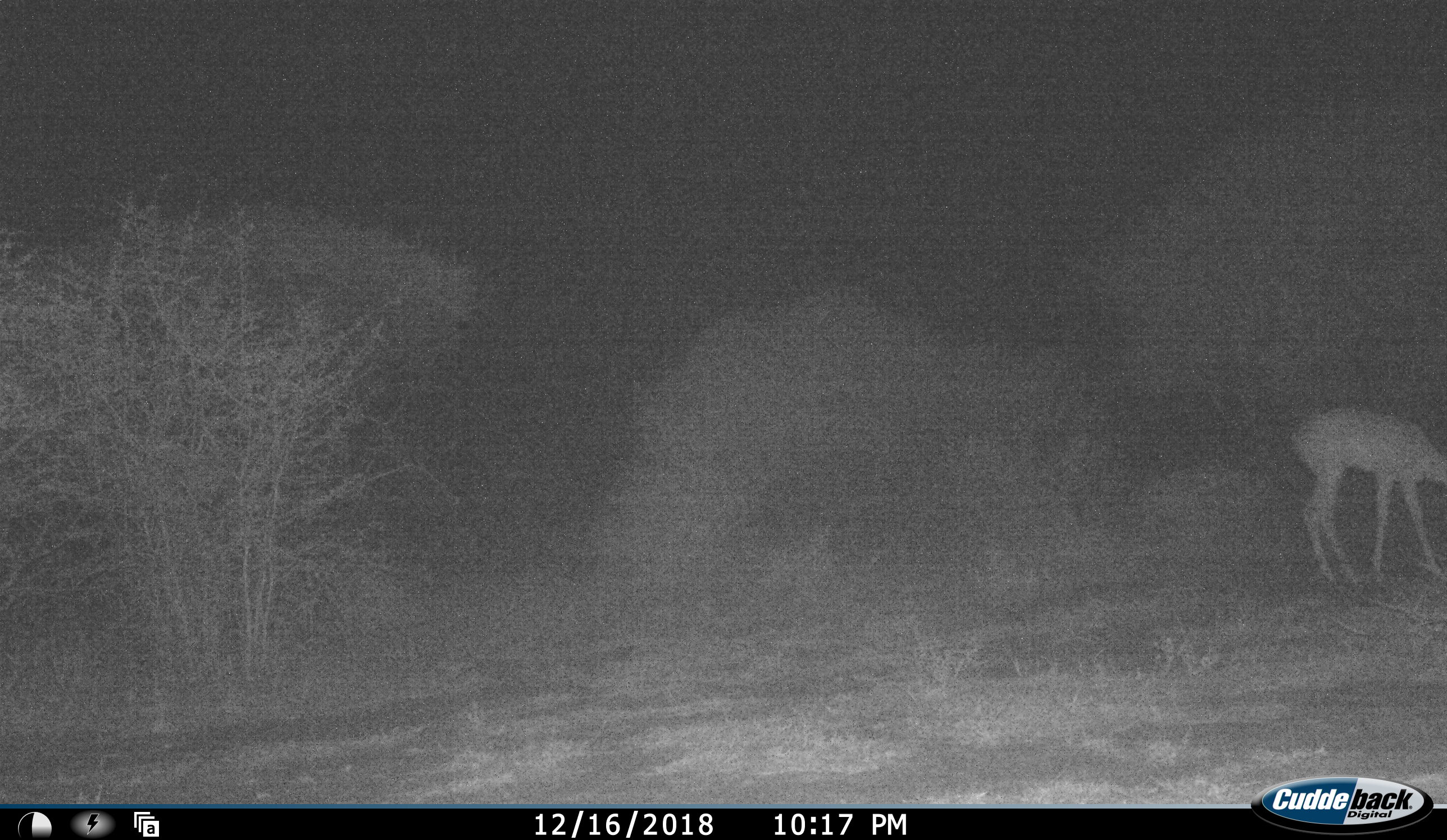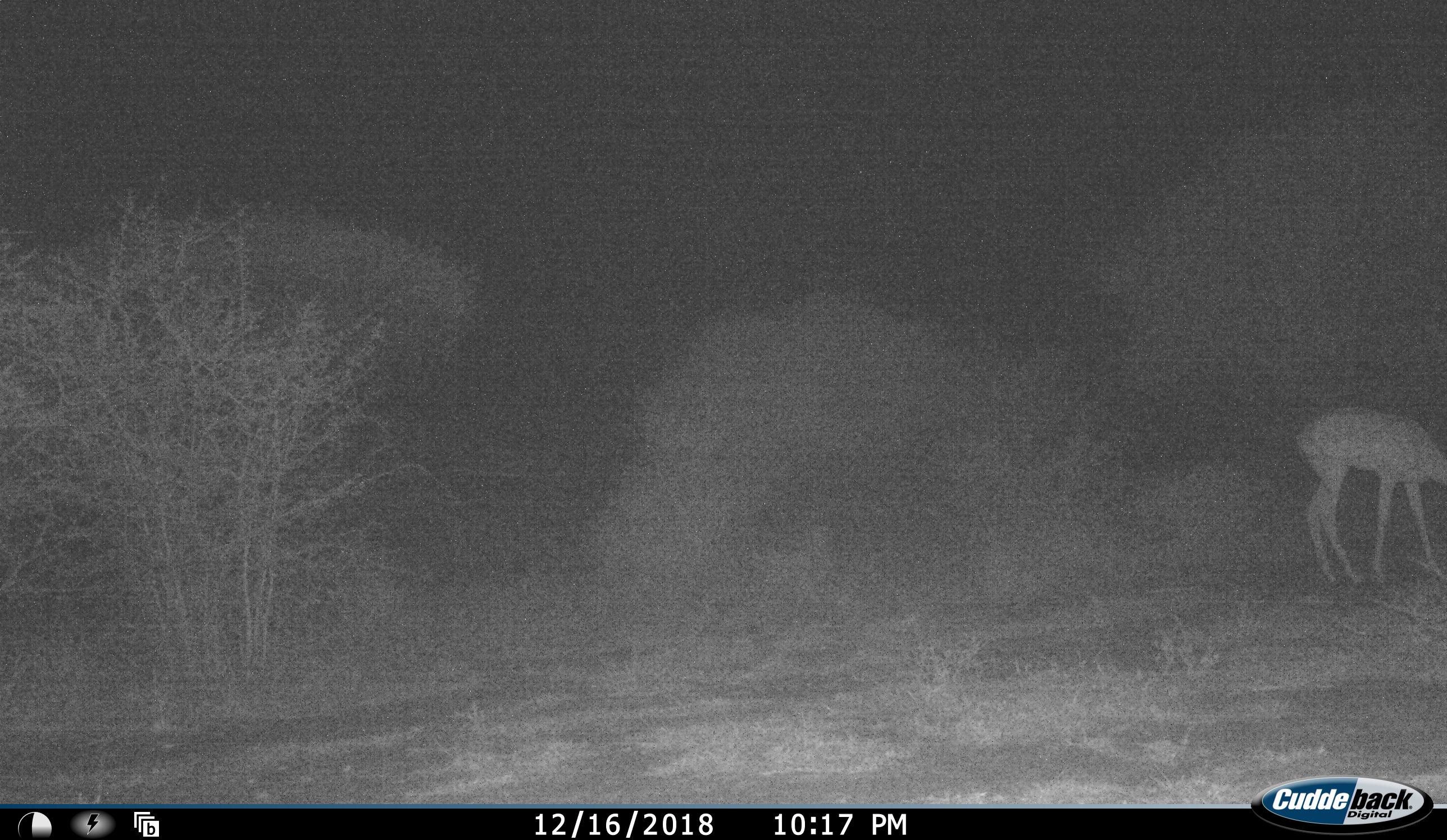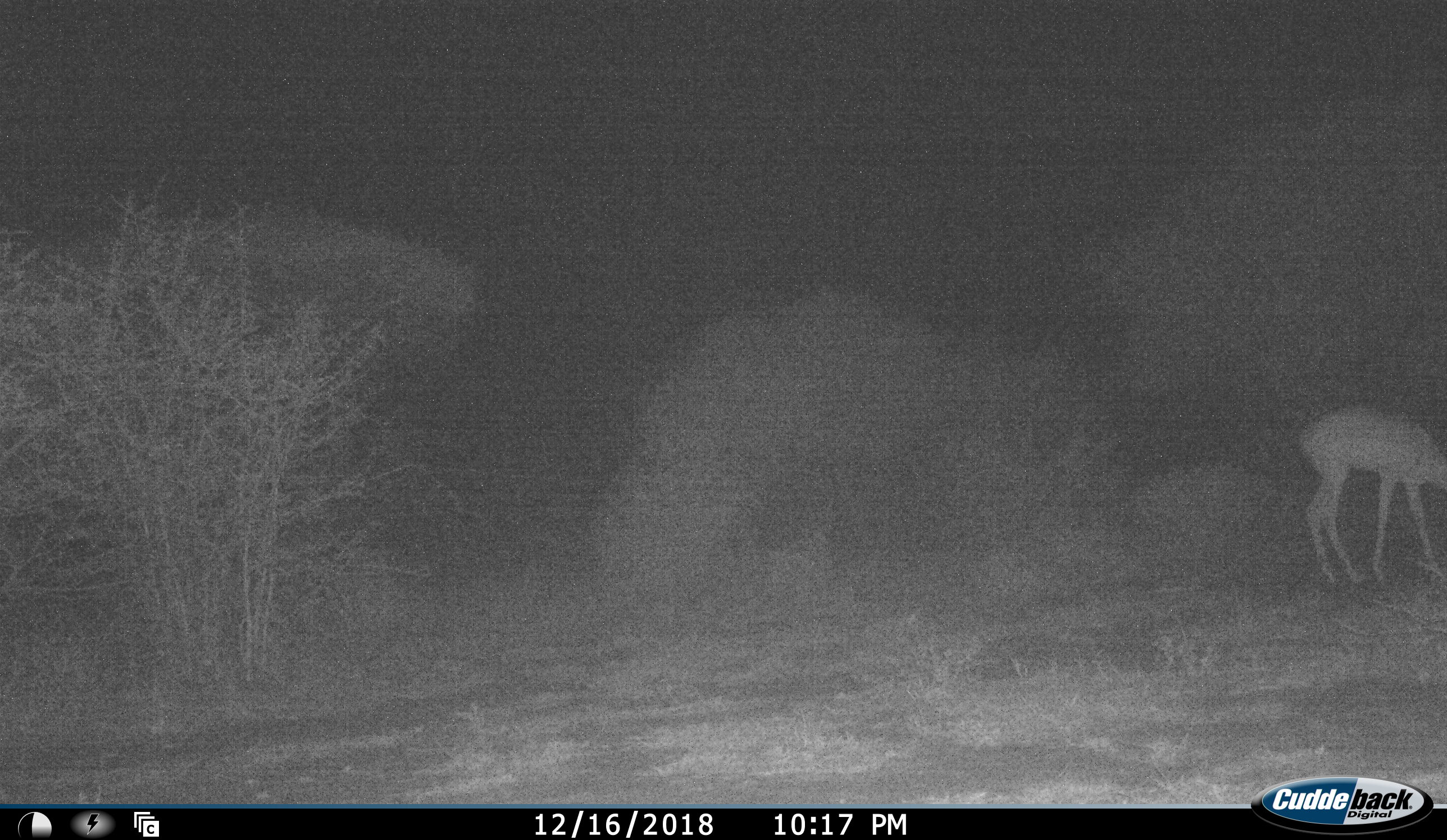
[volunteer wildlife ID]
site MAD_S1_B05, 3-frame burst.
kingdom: Animalia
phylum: Chordata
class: Mammalia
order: Artiodactyla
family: Bovidae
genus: Aepyceros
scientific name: Aepyceros melampus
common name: impala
Impala (Aepyceros melampus), count 1. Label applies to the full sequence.